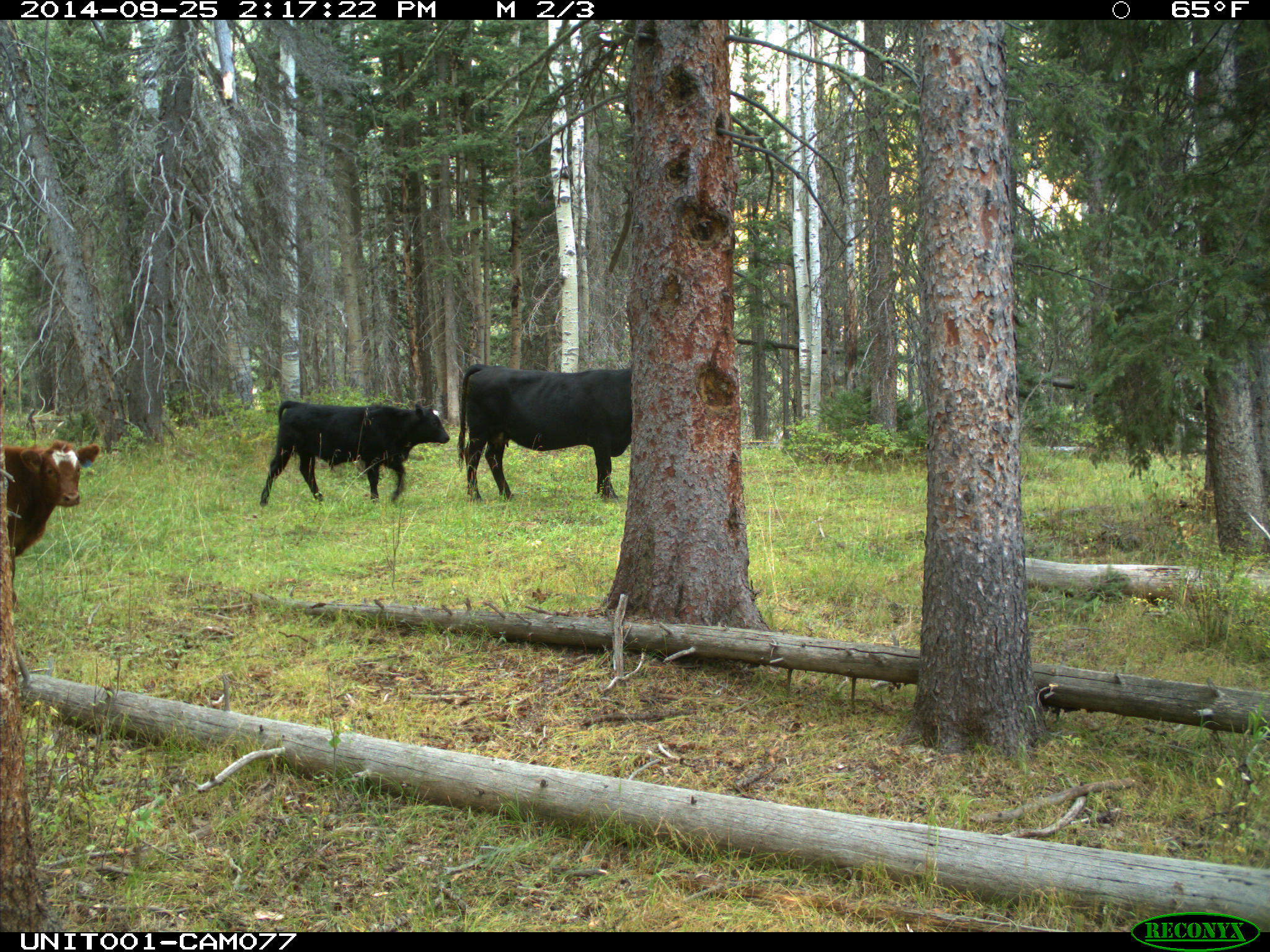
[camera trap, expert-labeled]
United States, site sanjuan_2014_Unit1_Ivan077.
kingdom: Animalia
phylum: Chordata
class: Mammalia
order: Artiodactyla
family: Bovidae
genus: Bos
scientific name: Bos taurus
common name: domestic cow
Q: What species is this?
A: Bos taurus (domestic cow).